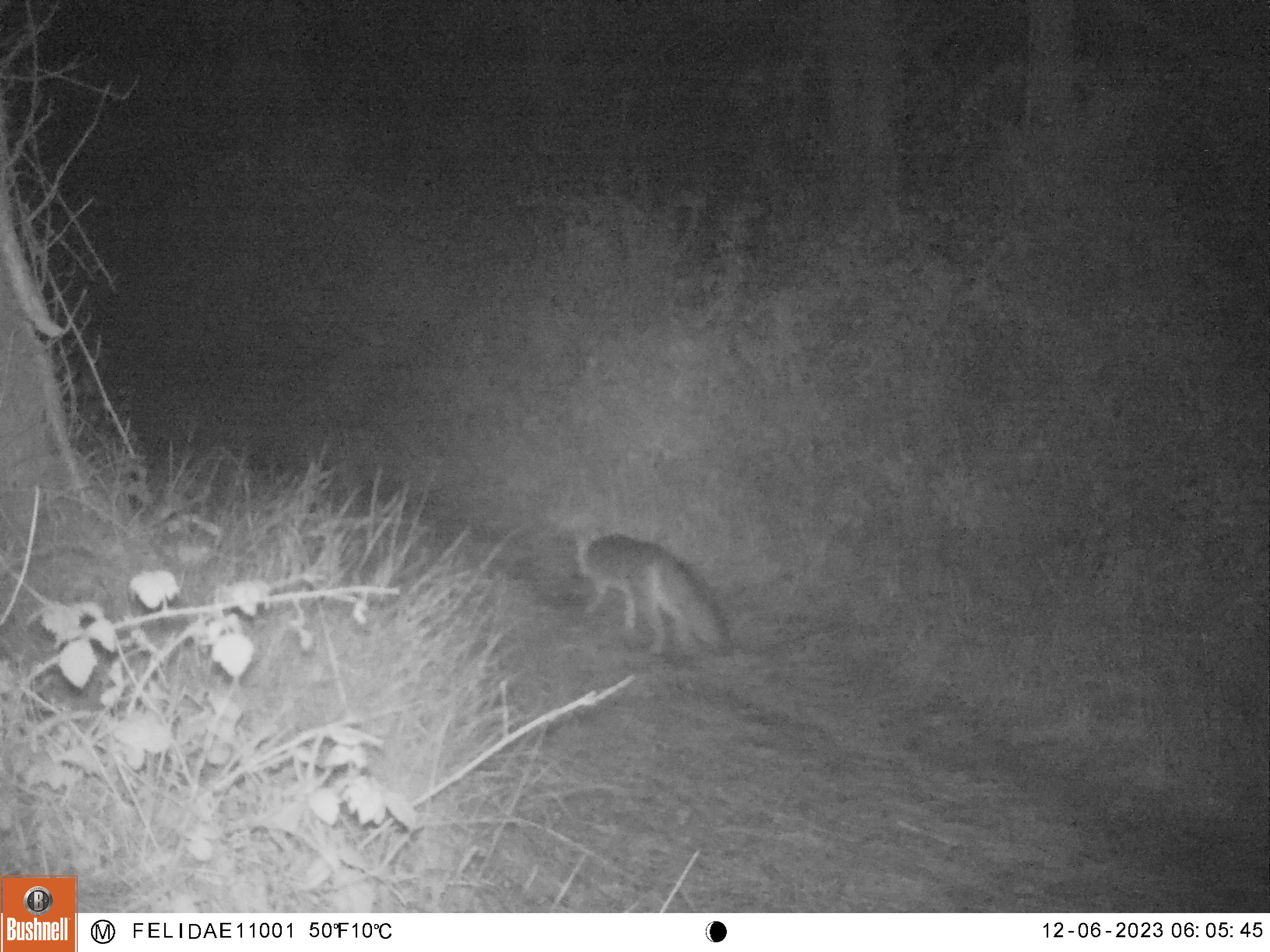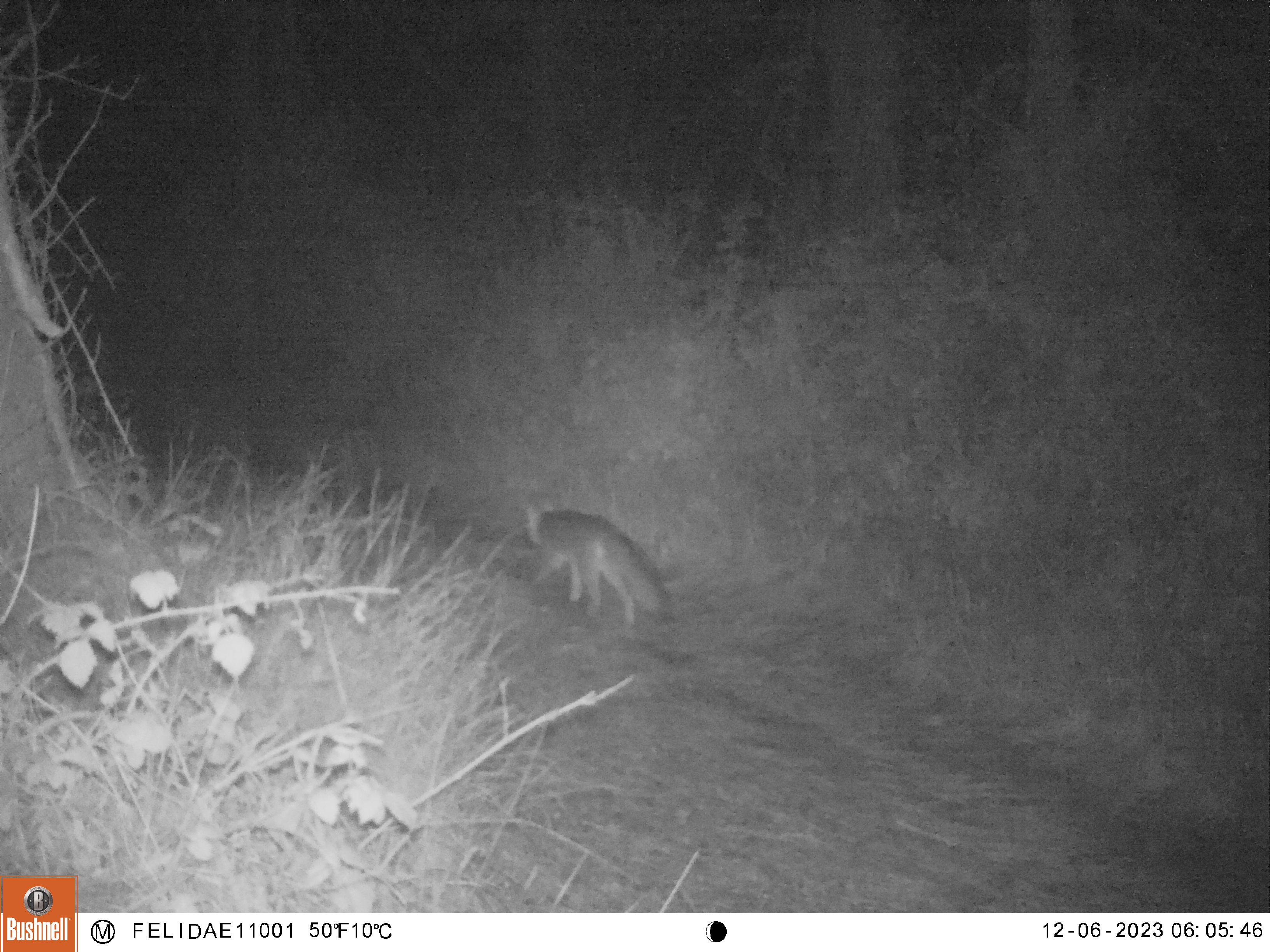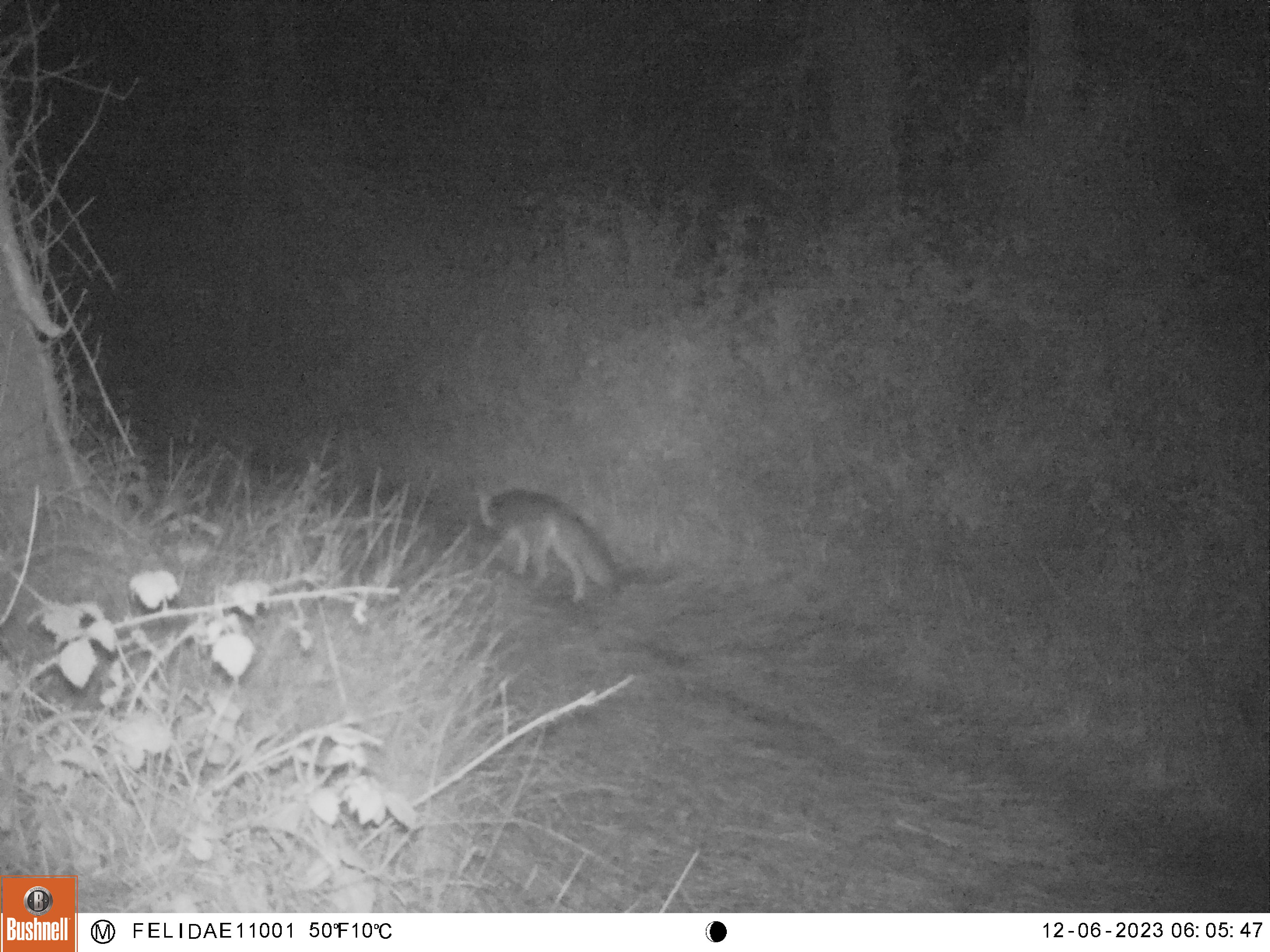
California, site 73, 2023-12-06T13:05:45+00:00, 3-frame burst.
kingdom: Animalia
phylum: Chordata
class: Mammalia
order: Carnivora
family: Canidae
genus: Urocyon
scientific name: Urocyon cinereoargenteus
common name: gray fox